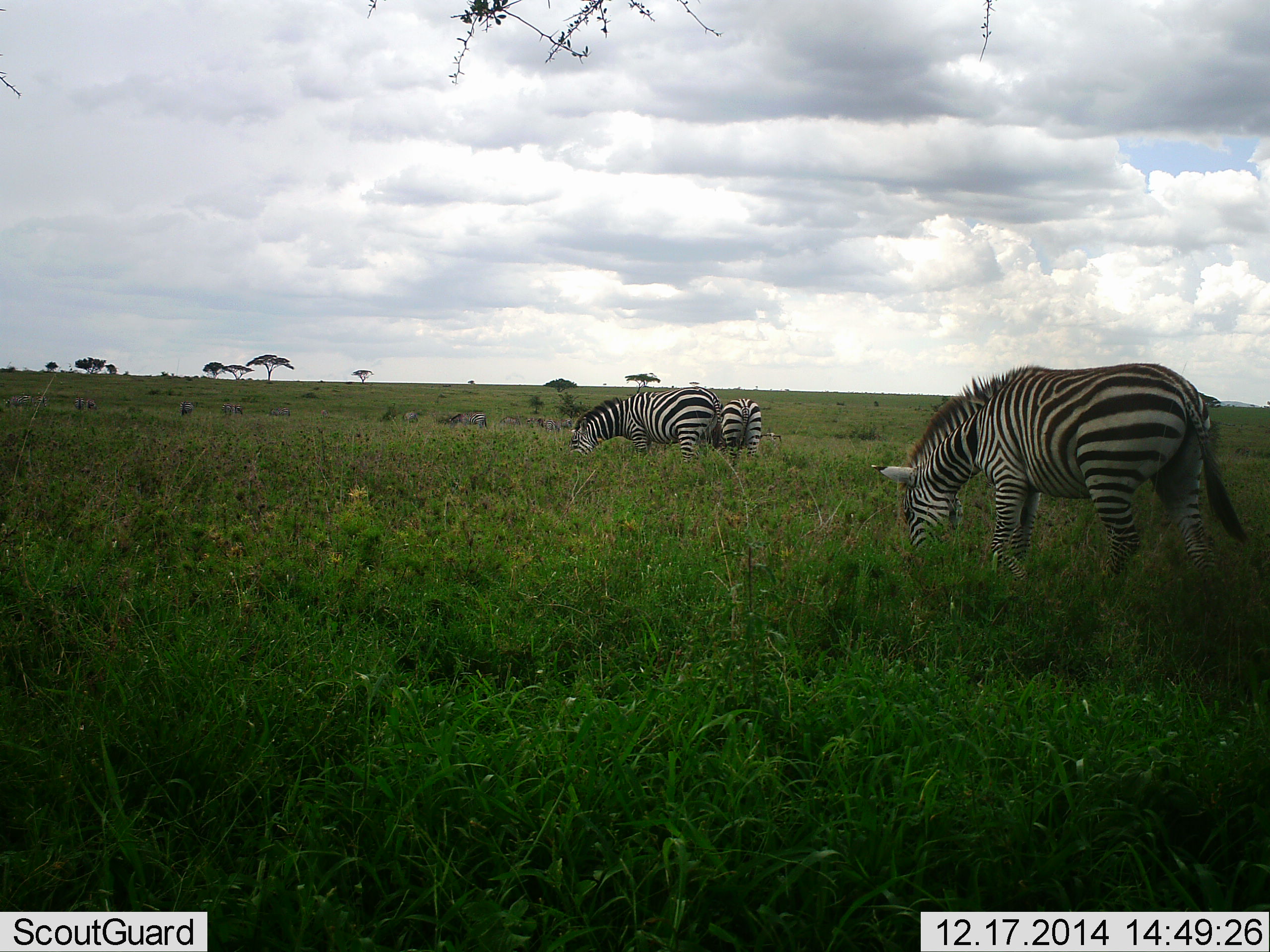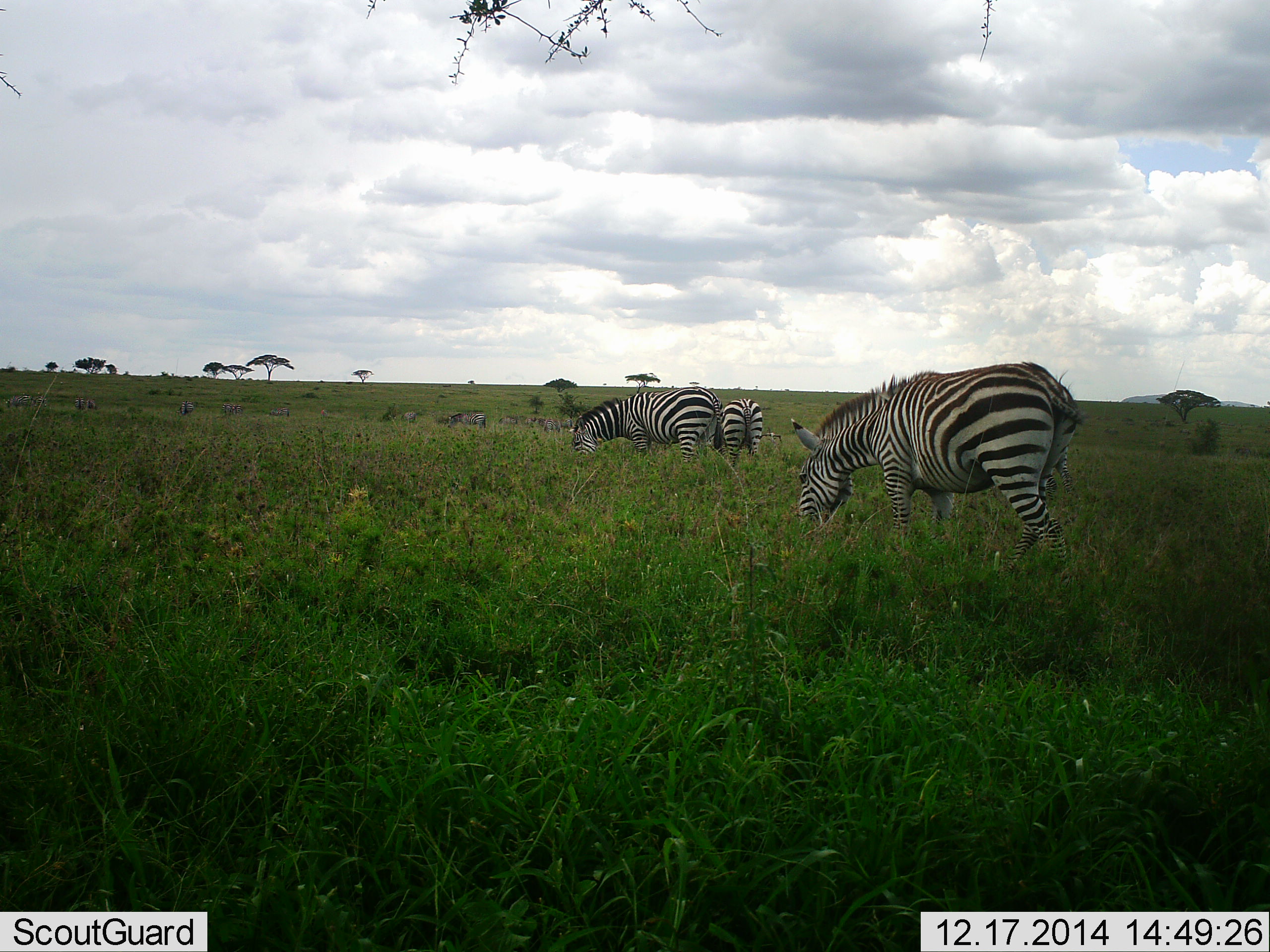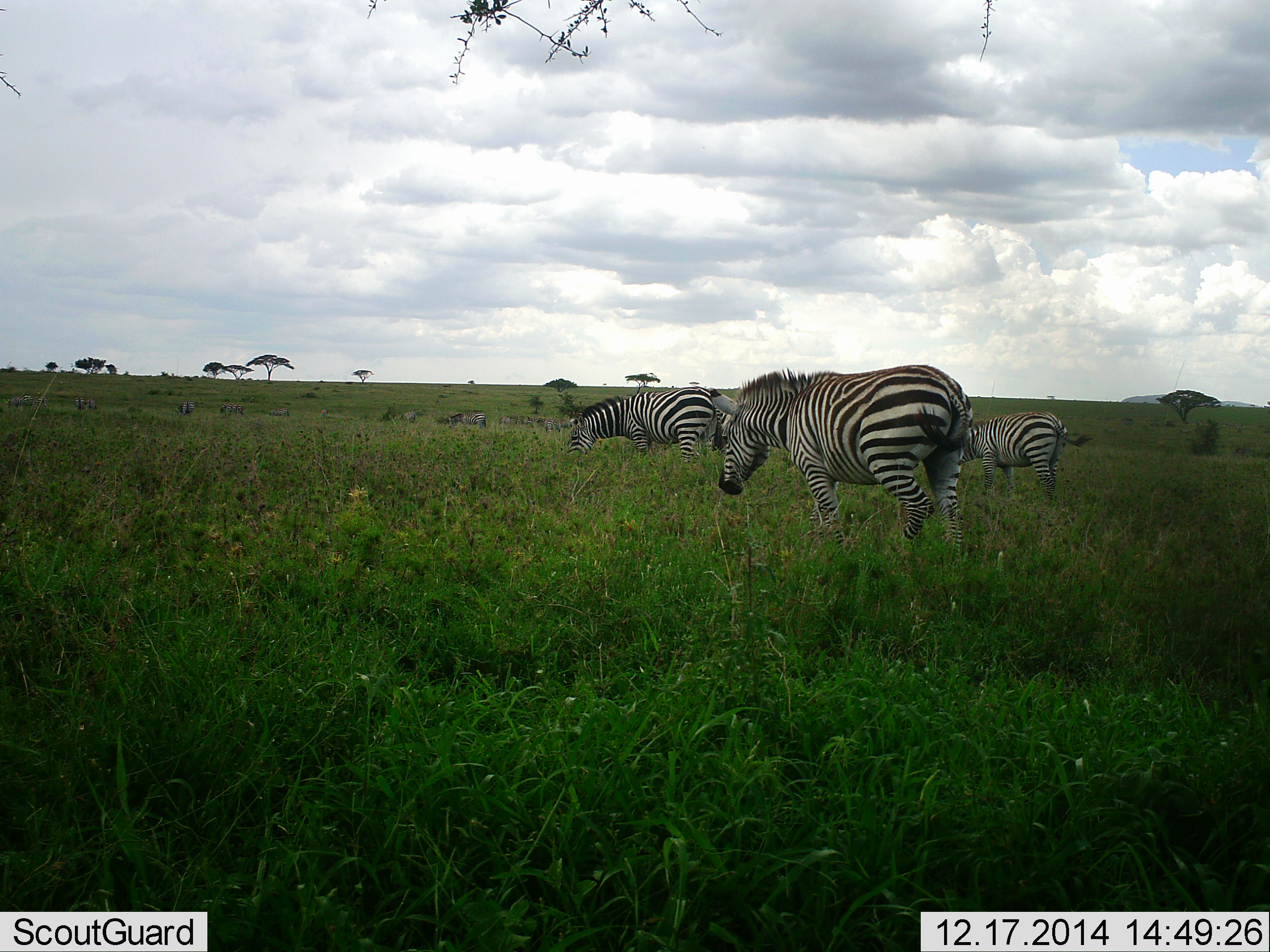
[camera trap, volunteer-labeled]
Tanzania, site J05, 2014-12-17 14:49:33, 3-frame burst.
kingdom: Animalia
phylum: Chordata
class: Mammalia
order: Perissodactyla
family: Equidae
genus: Equus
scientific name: Equus quagga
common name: plains zebra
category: zebra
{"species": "zebra (plains zebra) (Equus quagga)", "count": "6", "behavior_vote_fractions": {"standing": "40%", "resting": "0%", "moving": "70%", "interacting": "0%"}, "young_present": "0%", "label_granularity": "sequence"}